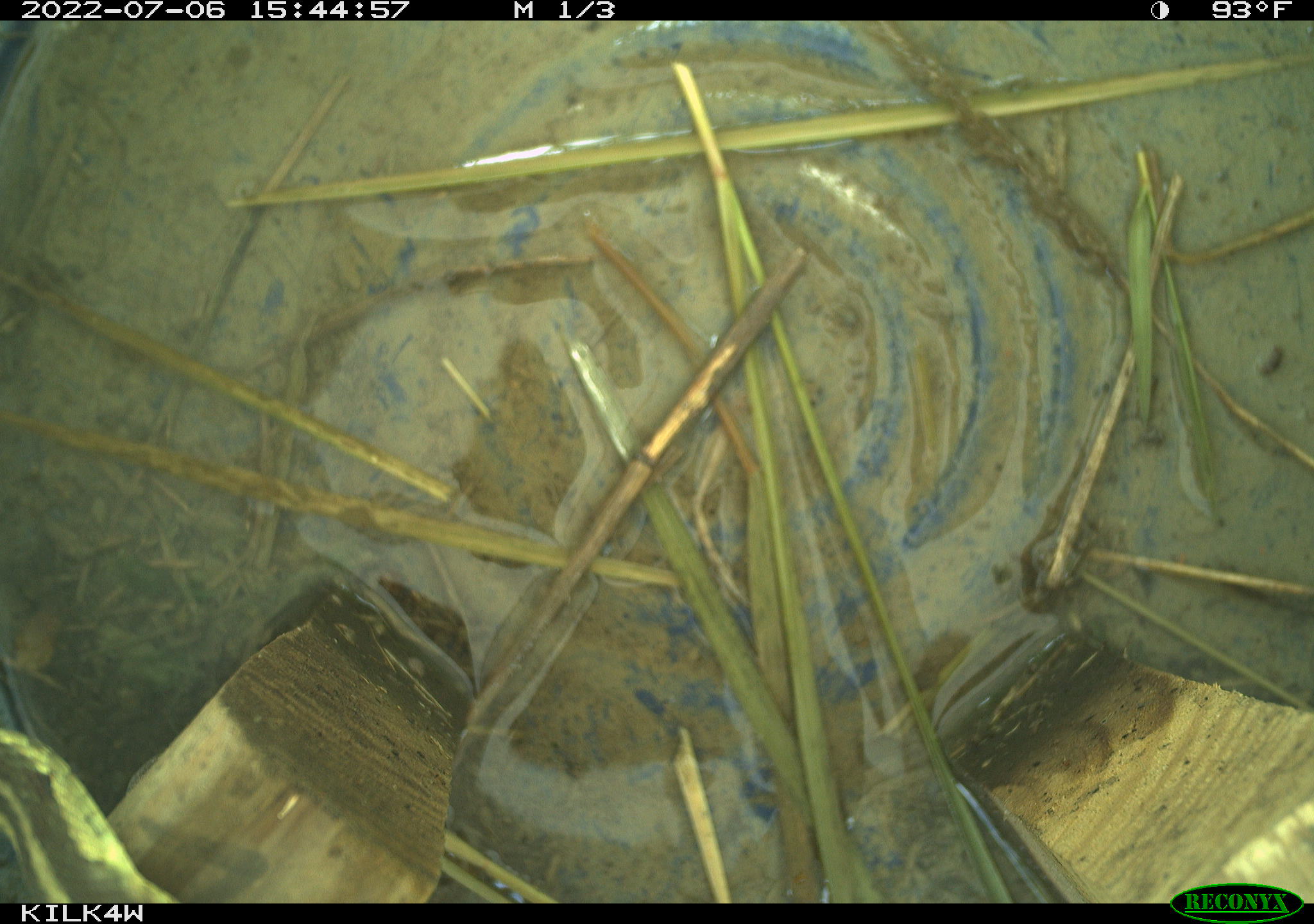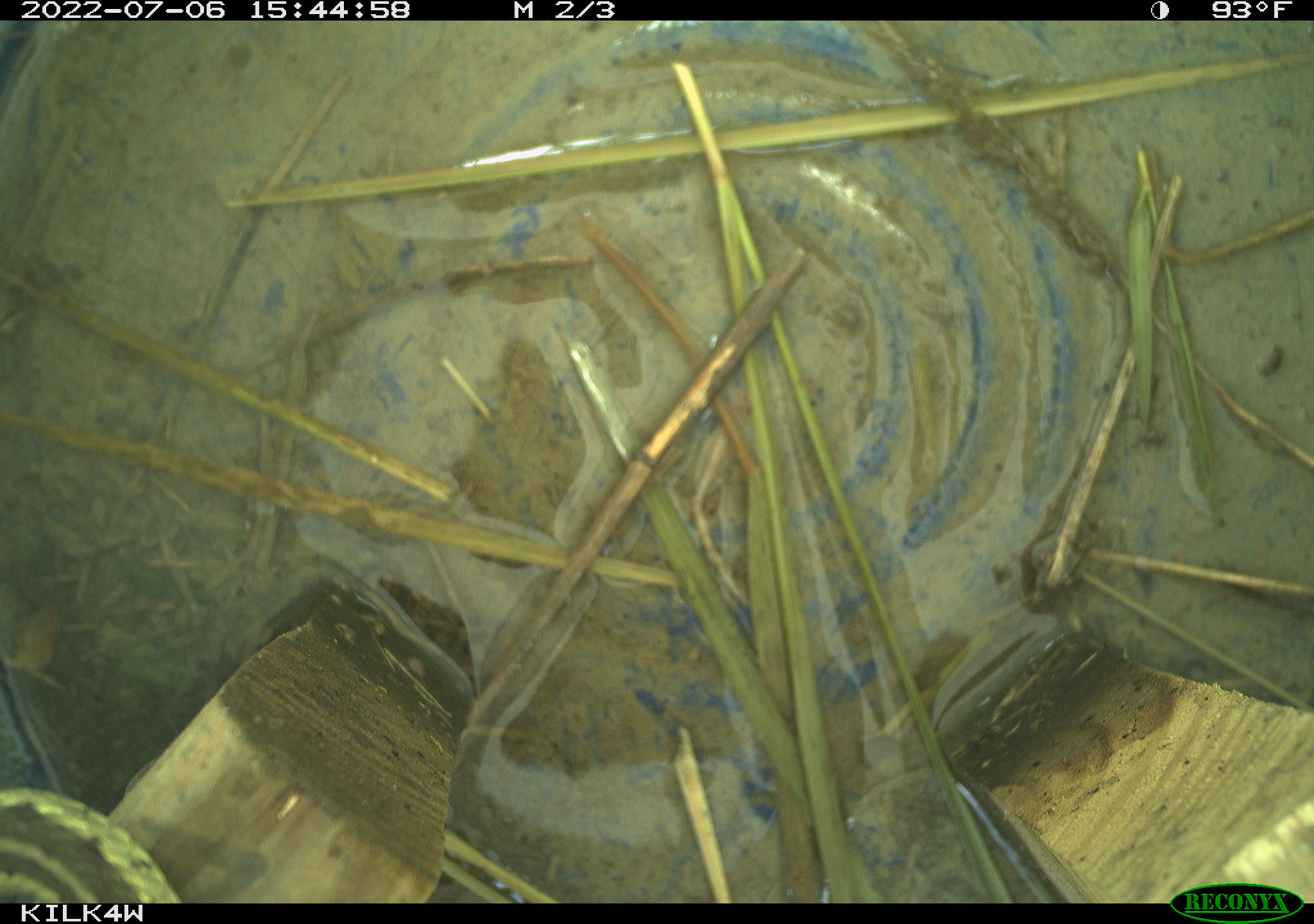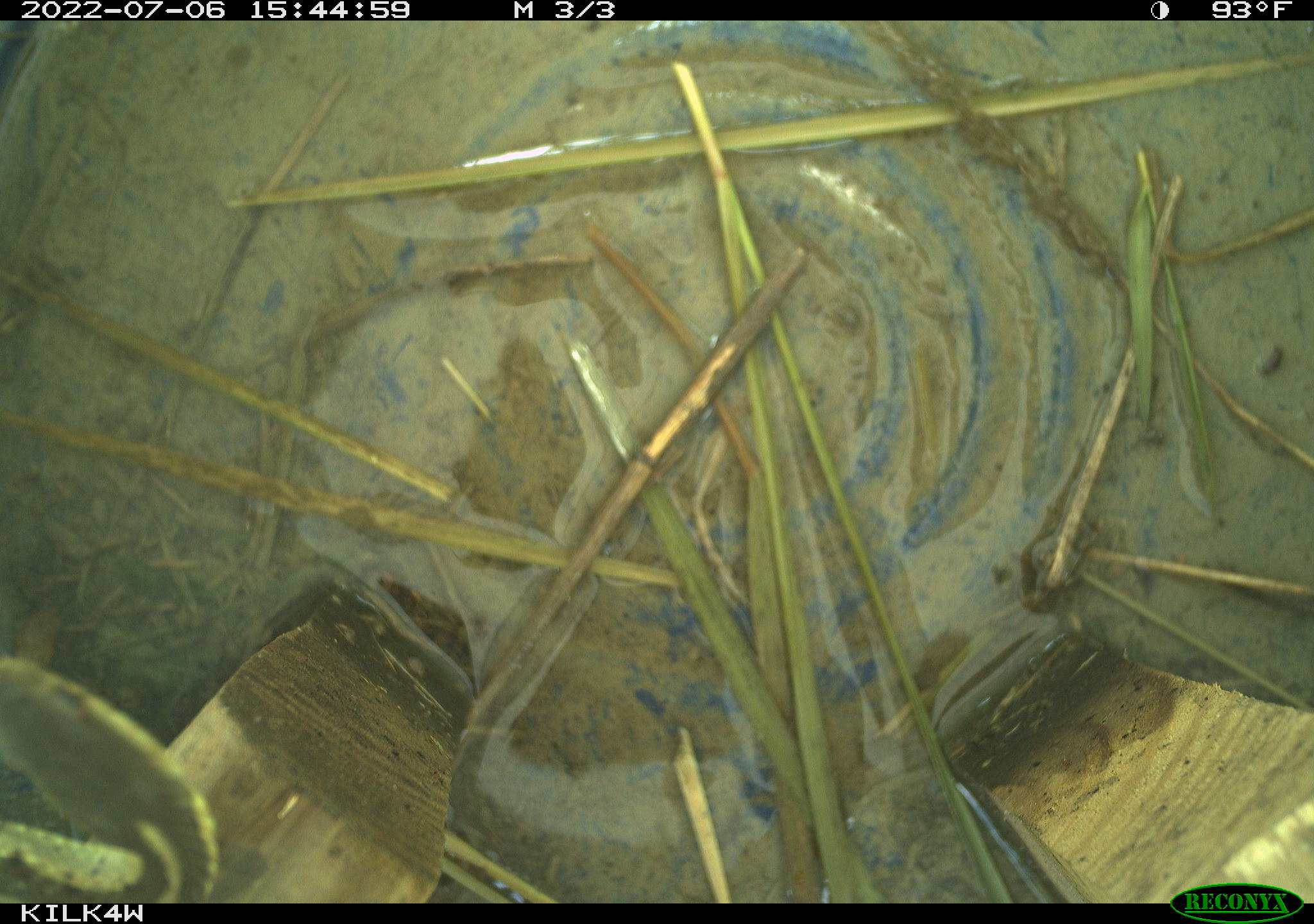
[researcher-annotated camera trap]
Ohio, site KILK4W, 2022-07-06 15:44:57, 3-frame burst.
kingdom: Animalia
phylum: Chordata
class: Reptilia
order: Squamata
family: Colubridae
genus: Thamnophis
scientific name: Thamnophis sirtalis sirtalis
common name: eastern gartersnake